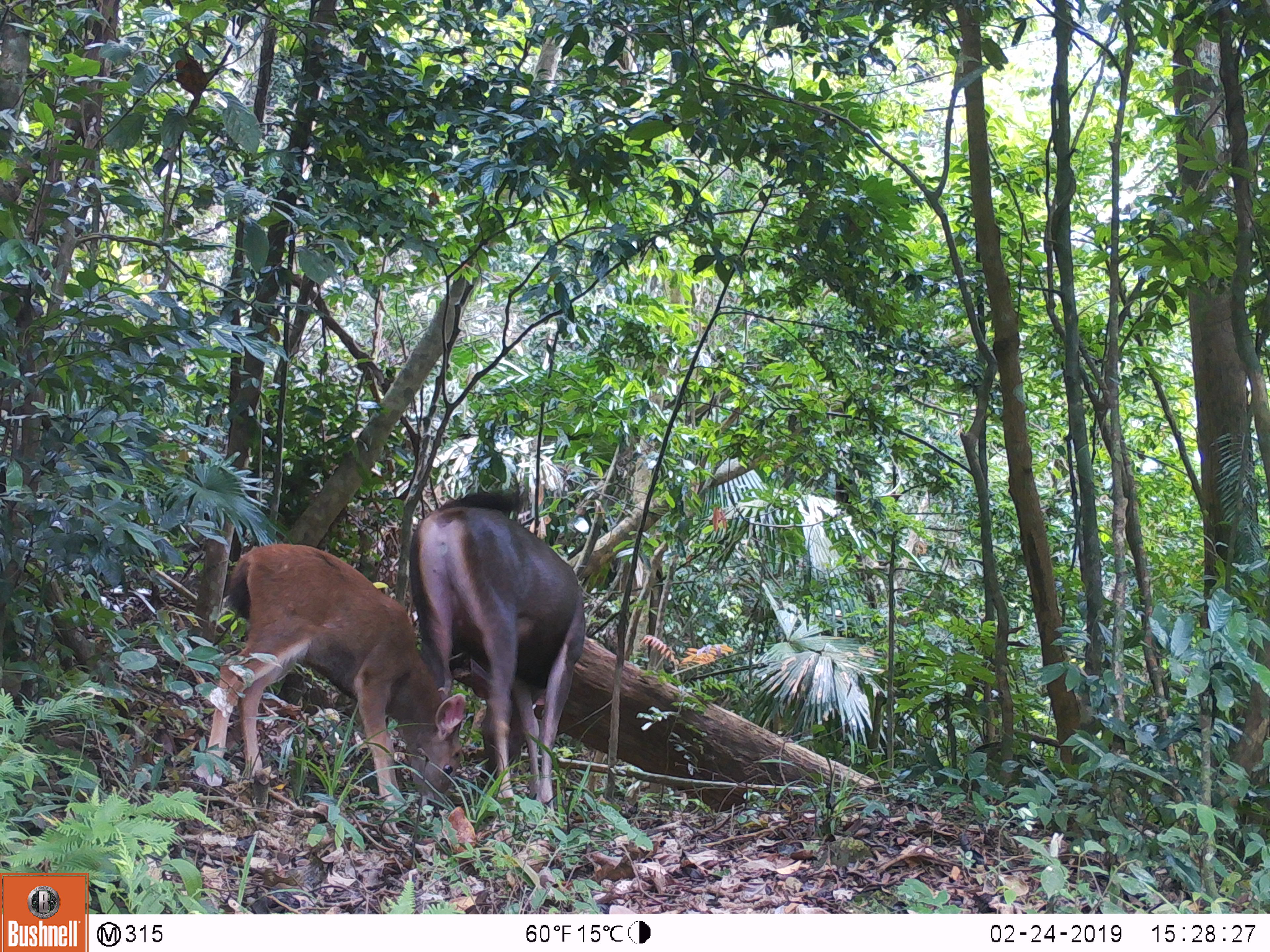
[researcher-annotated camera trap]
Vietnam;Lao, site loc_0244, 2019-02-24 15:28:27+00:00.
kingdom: Animalia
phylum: Chordata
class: Mammalia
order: Artiodactyla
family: Cervidae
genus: Rusa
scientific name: Rusa unicolor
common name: sambar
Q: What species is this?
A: Sambar (Rusa unicolor).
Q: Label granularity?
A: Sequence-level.